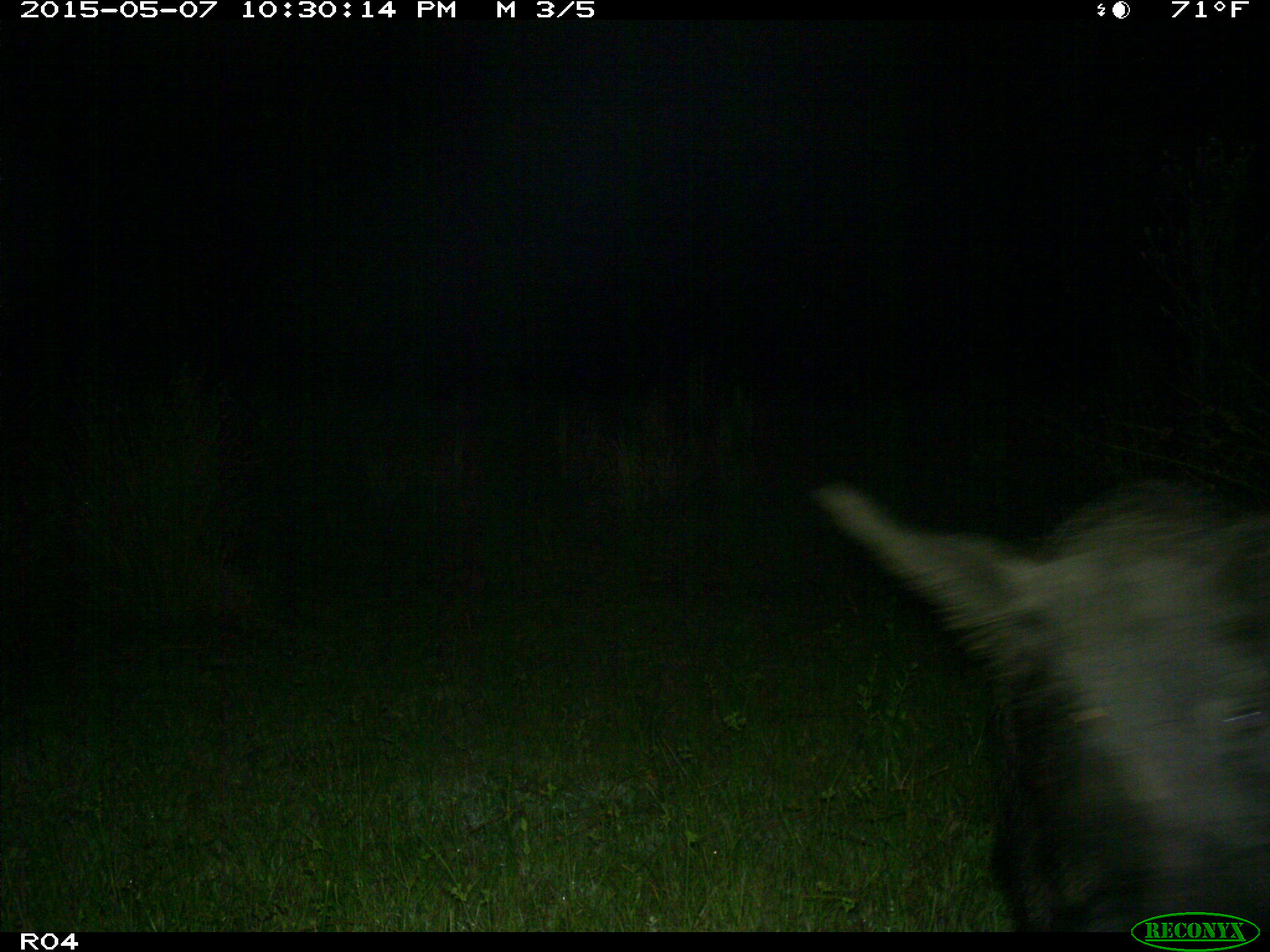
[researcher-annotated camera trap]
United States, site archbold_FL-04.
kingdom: Animalia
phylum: Chordata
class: Mammalia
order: Artiodactyla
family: Suidae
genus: Sus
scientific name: Sus scrofa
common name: wild boar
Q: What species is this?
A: Sus scrofa (wild boar).